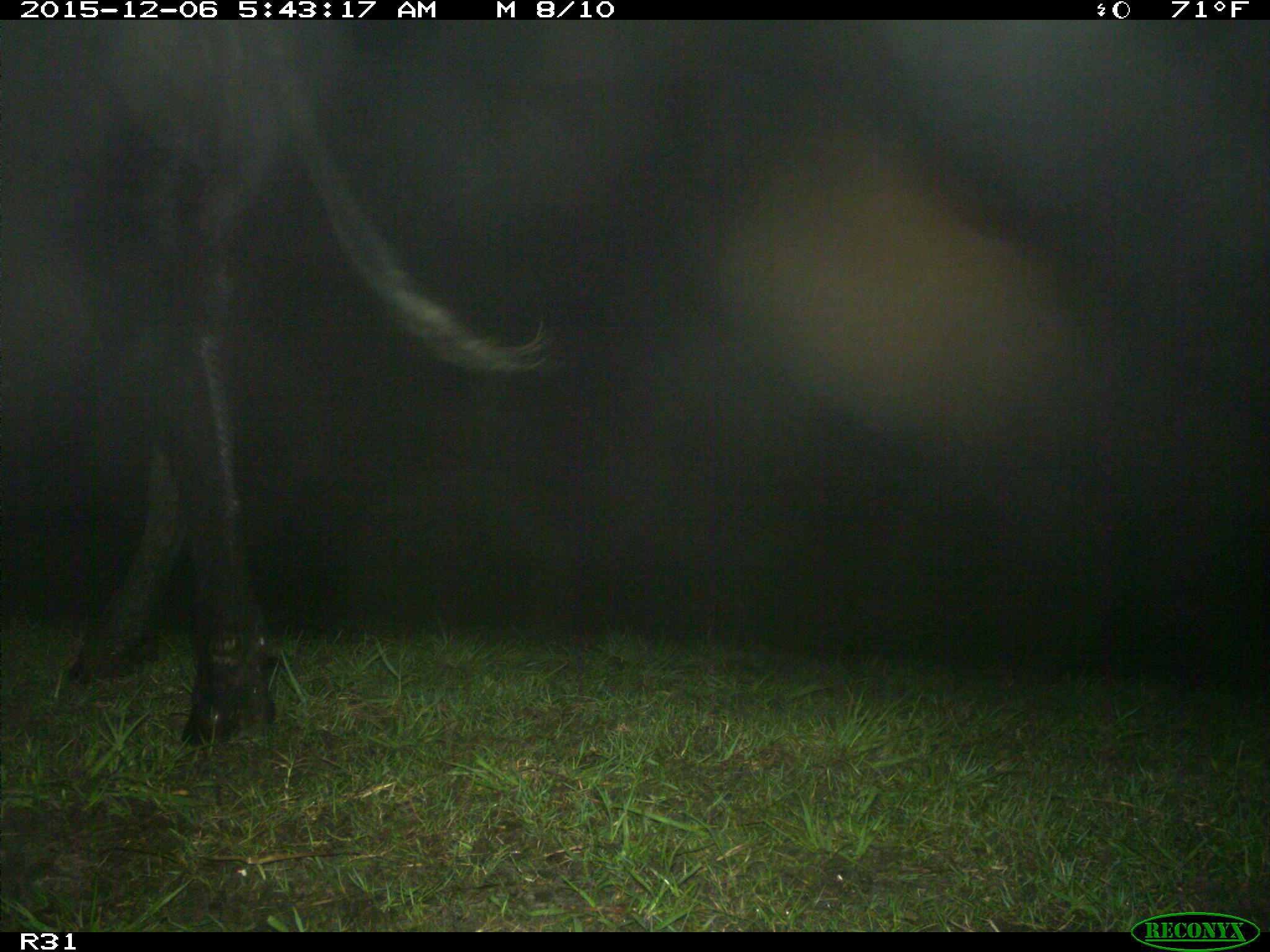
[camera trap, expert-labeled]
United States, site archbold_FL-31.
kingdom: Animalia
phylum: Chordata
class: Mammalia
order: Artiodactyla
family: Bovidae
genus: Bos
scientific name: Bos taurus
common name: domestic cow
Bos taurus (domestic cow).